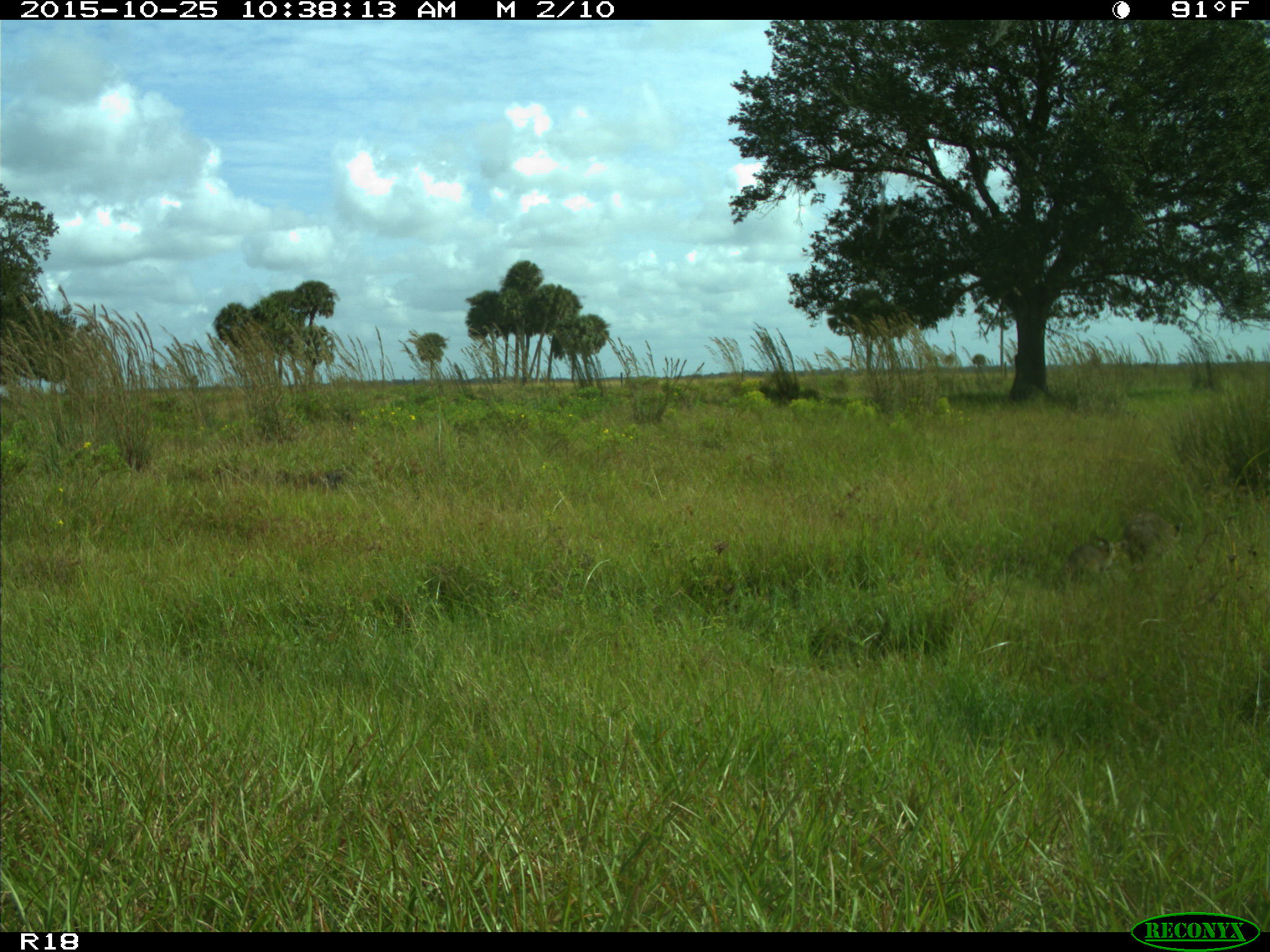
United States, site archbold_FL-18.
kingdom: Animalia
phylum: Chordata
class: Mammalia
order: Lagomorpha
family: Leporidae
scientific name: Leporidae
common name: rabbits and hares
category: unidentified rabbit